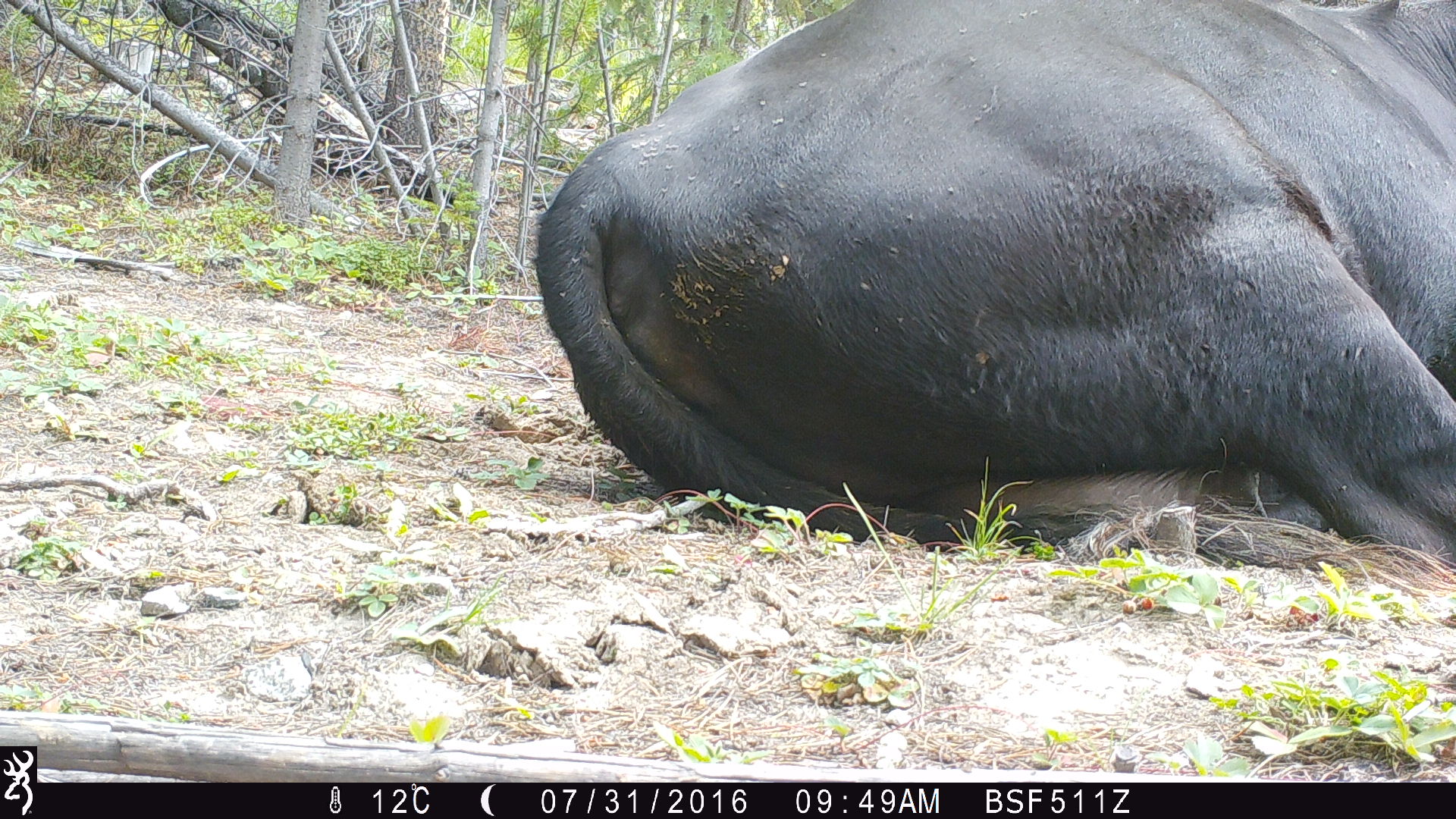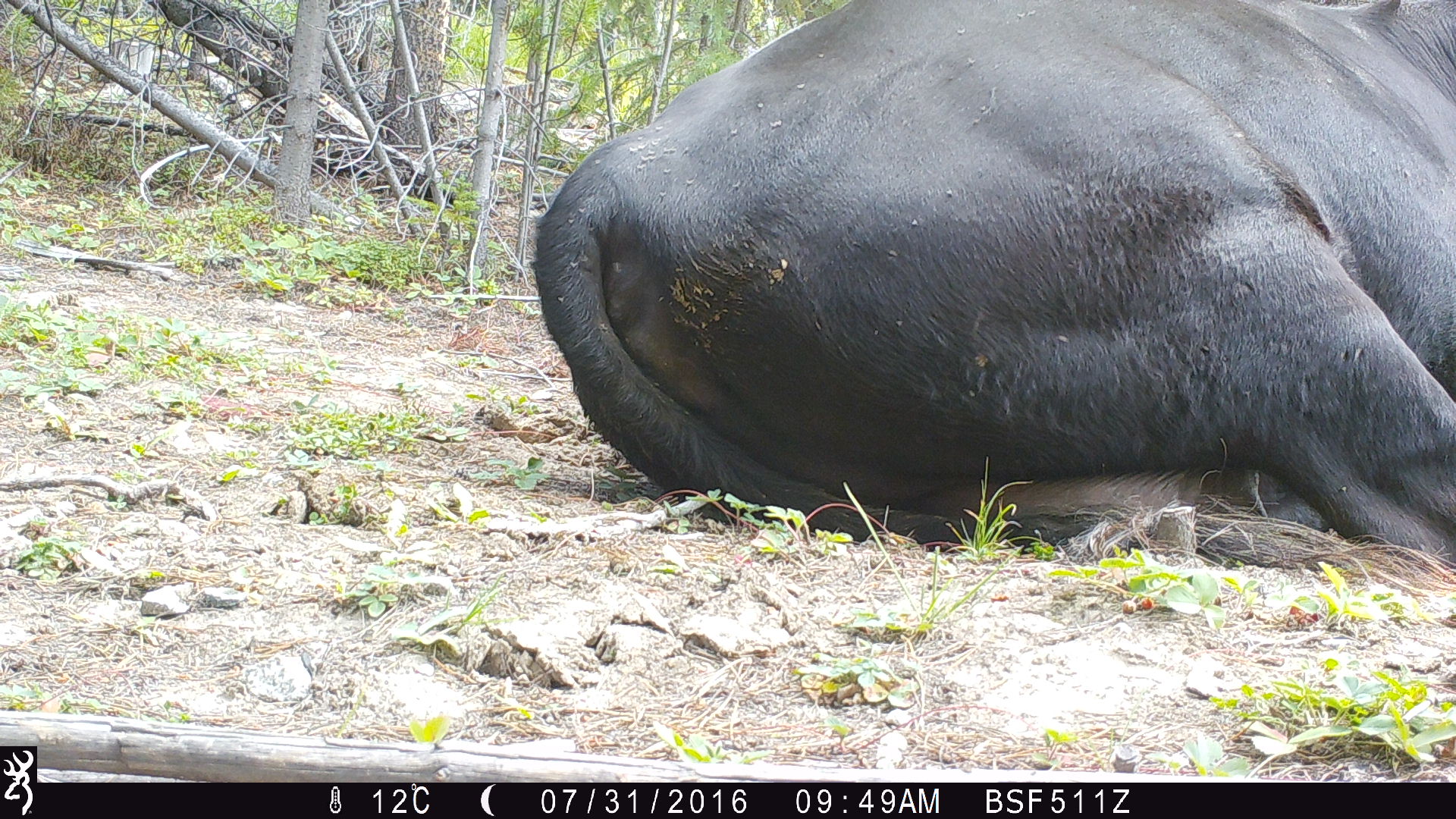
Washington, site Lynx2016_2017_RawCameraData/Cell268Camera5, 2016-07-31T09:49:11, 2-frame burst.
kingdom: Animalia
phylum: Chordata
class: Mammalia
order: Artiodactyla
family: Bovidae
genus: Bos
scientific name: Bos taurus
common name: domestic cattle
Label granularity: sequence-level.